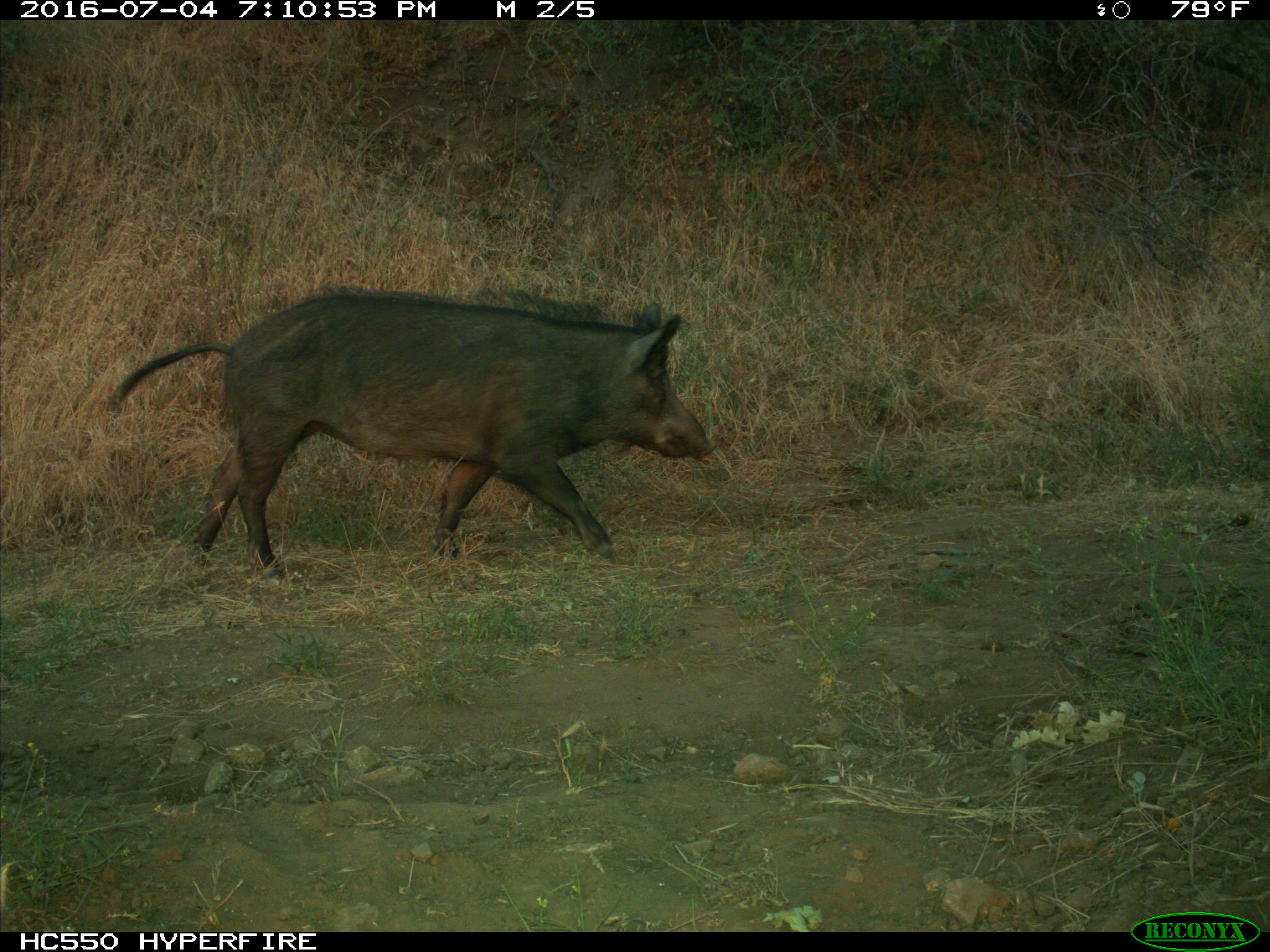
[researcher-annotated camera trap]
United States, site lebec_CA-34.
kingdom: Animalia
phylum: Chordata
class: Mammalia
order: Artiodactyla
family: Suidae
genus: Sus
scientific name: Sus scrofa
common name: wild boar